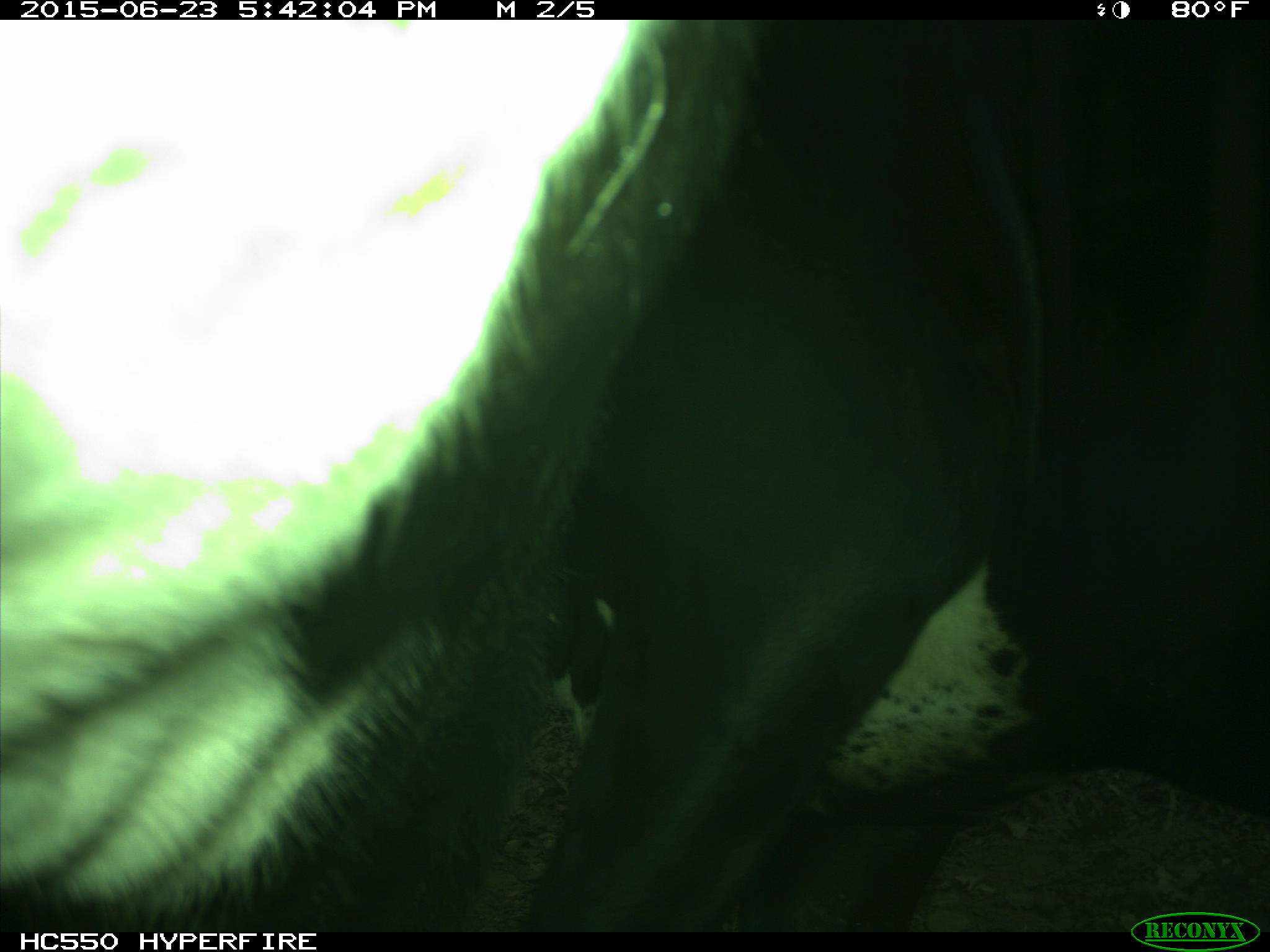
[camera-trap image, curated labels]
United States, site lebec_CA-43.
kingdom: Animalia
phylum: Chordata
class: Mammalia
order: Artiodactyla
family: Bovidae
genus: Bos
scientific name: Bos taurus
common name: domestic cow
Bos taurus (domestic cow).